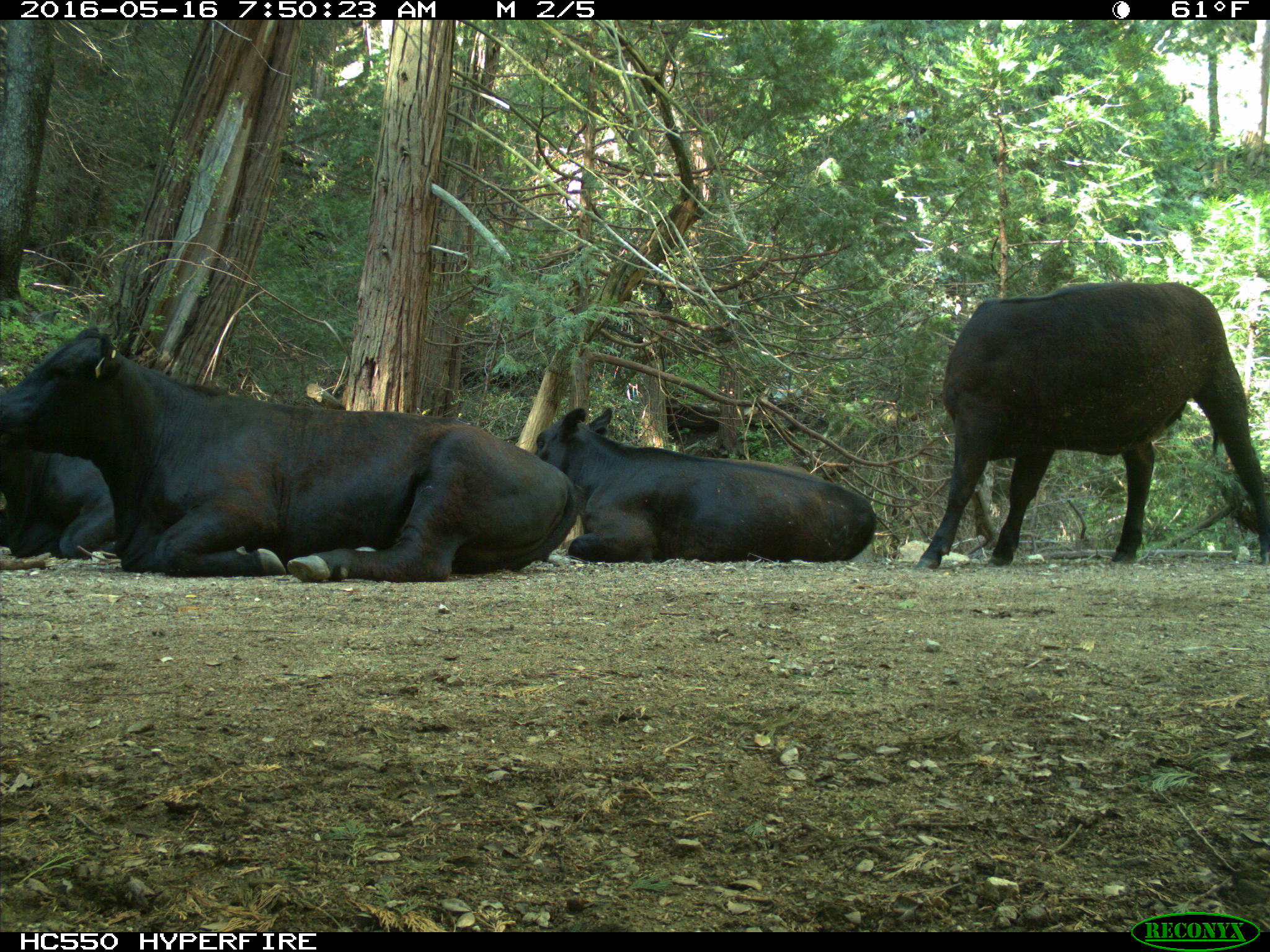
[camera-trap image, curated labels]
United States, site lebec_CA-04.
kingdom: Animalia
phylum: Chordata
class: Mammalia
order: Artiodactyla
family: Bovidae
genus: Bos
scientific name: Bos taurus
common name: domestic cow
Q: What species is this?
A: Bos taurus (domestic cow).